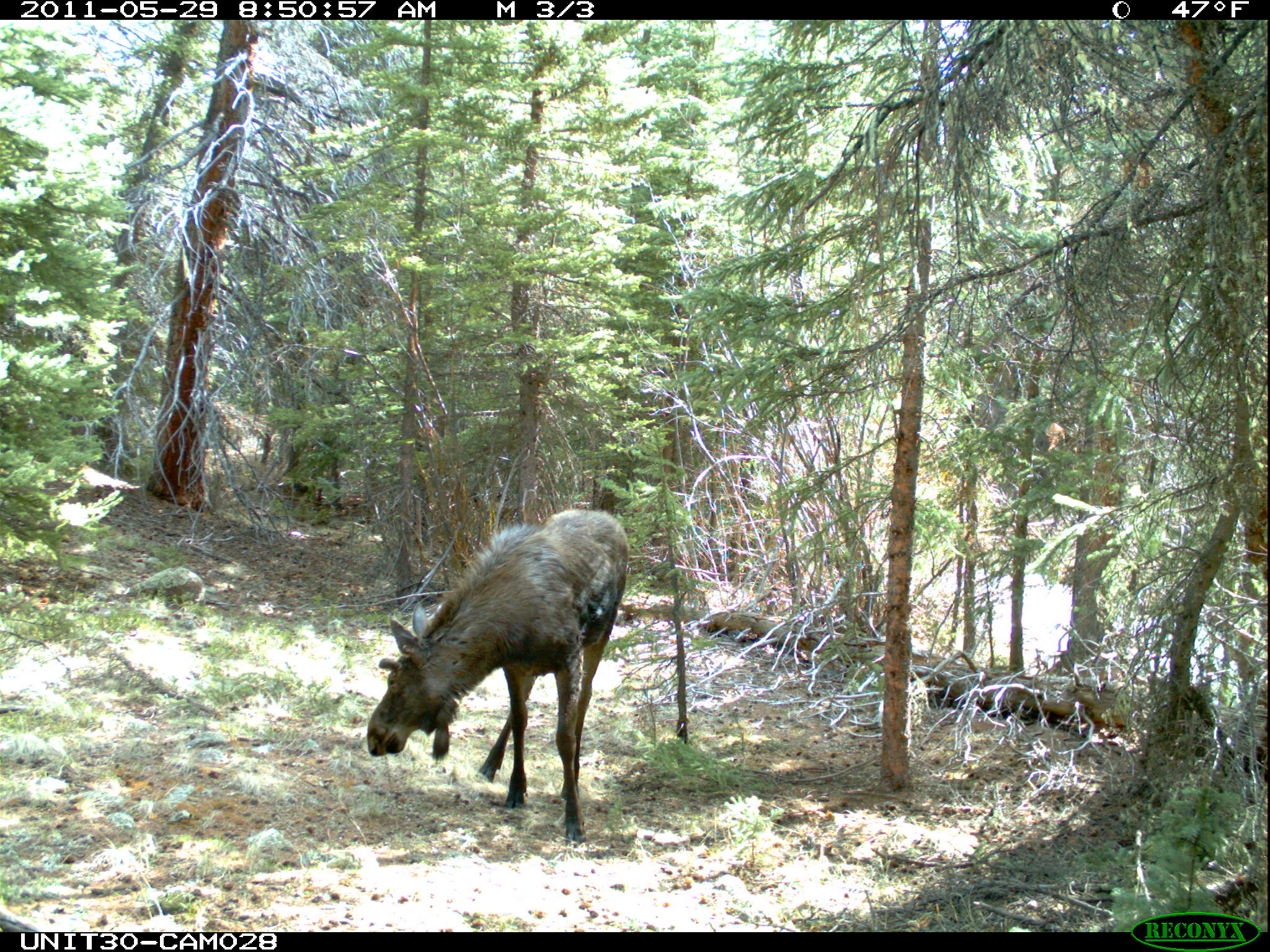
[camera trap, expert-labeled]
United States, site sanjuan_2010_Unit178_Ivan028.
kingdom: Animalia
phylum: Chordata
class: Mammalia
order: Artiodactyla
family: Cervidae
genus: Alces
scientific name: Alces alces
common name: moose